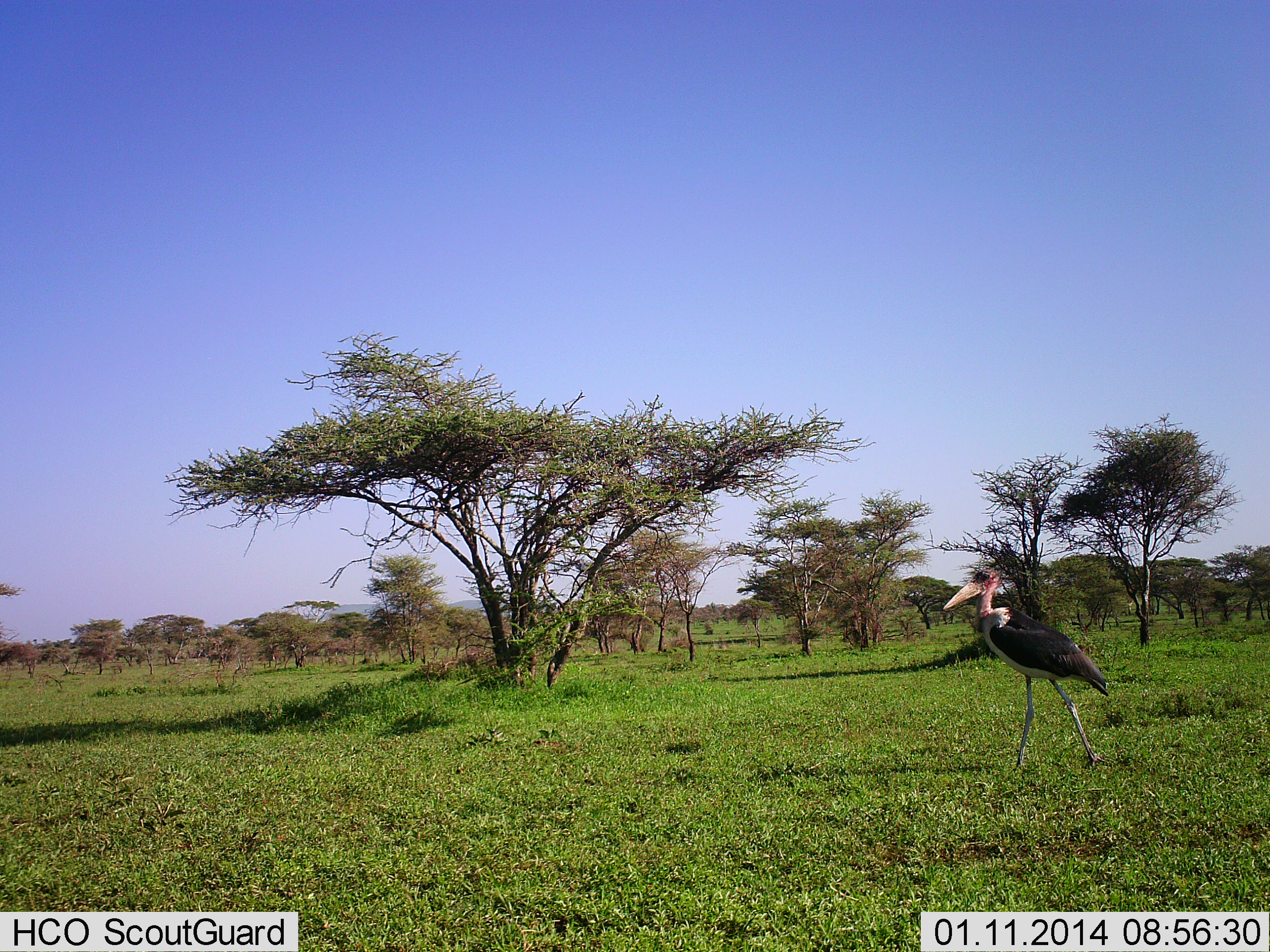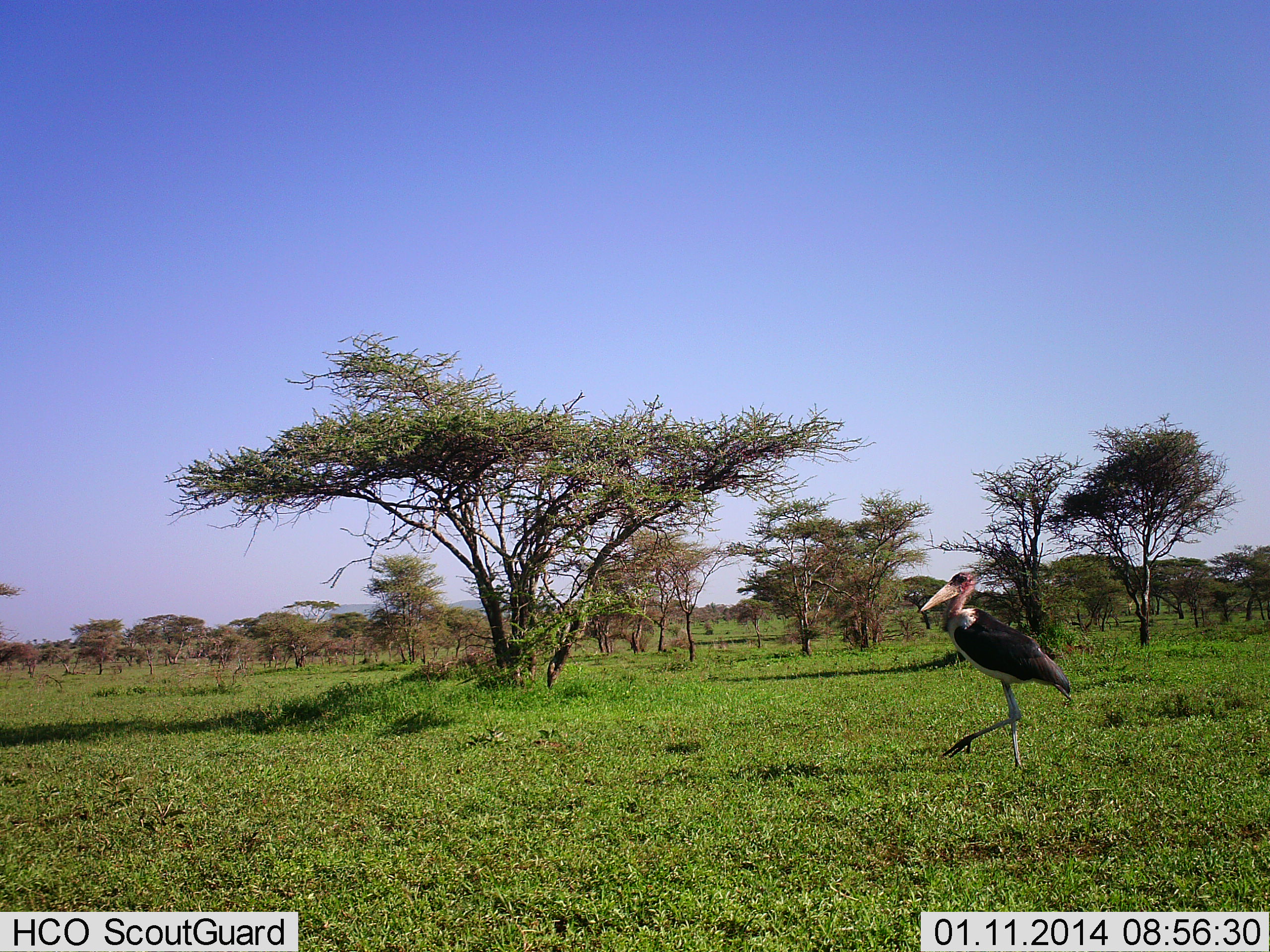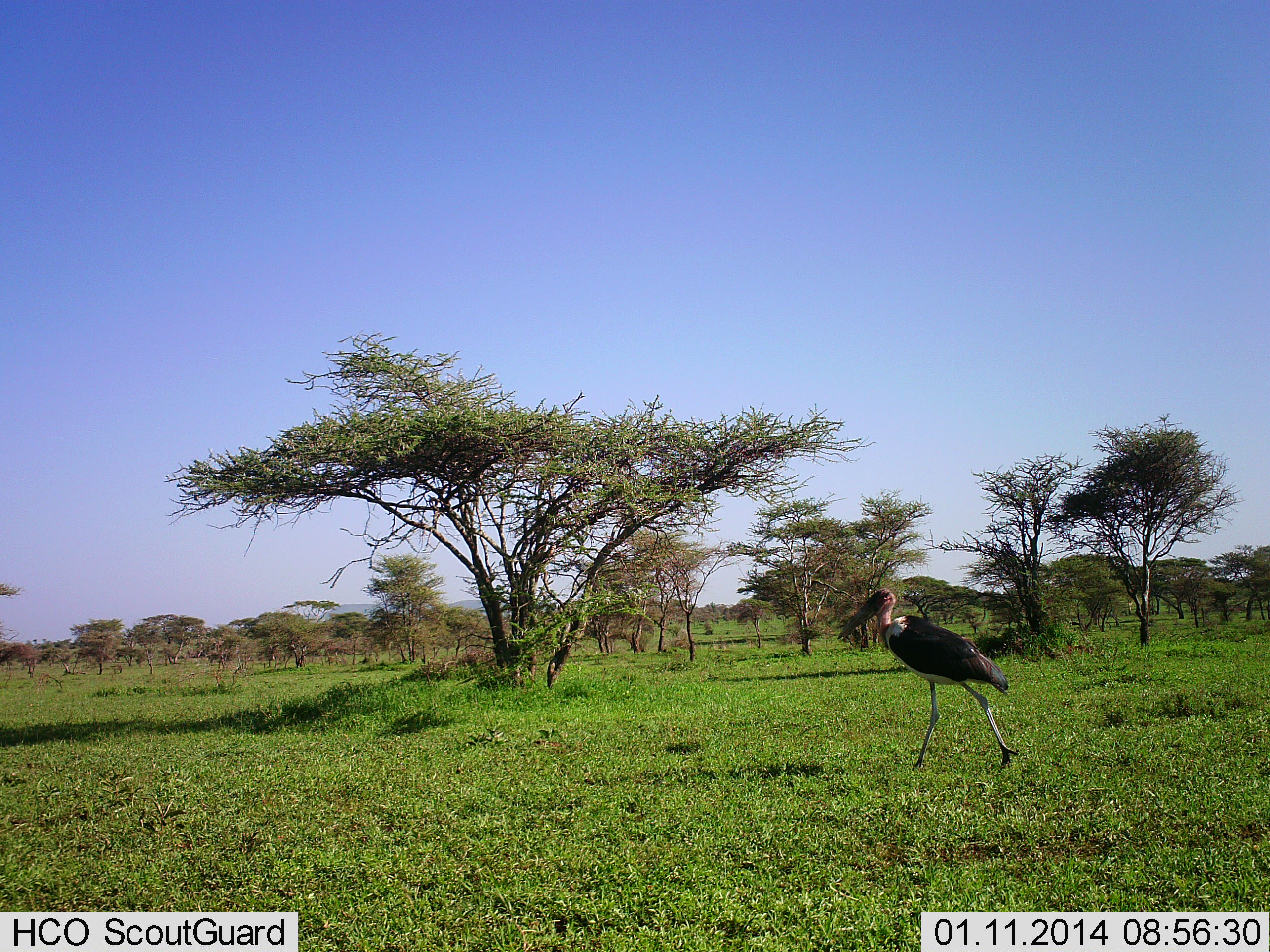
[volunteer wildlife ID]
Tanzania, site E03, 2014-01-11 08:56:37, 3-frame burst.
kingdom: Animalia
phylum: Chordata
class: Aves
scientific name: Aves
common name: bird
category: otherbird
Otherbird (bird) (Aves), count 1. Behavior (volunteer vote fractions): standing 0%, resting 0%, moving 100%, interacting 0%. Young present (vote fraction): 0%. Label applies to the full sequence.